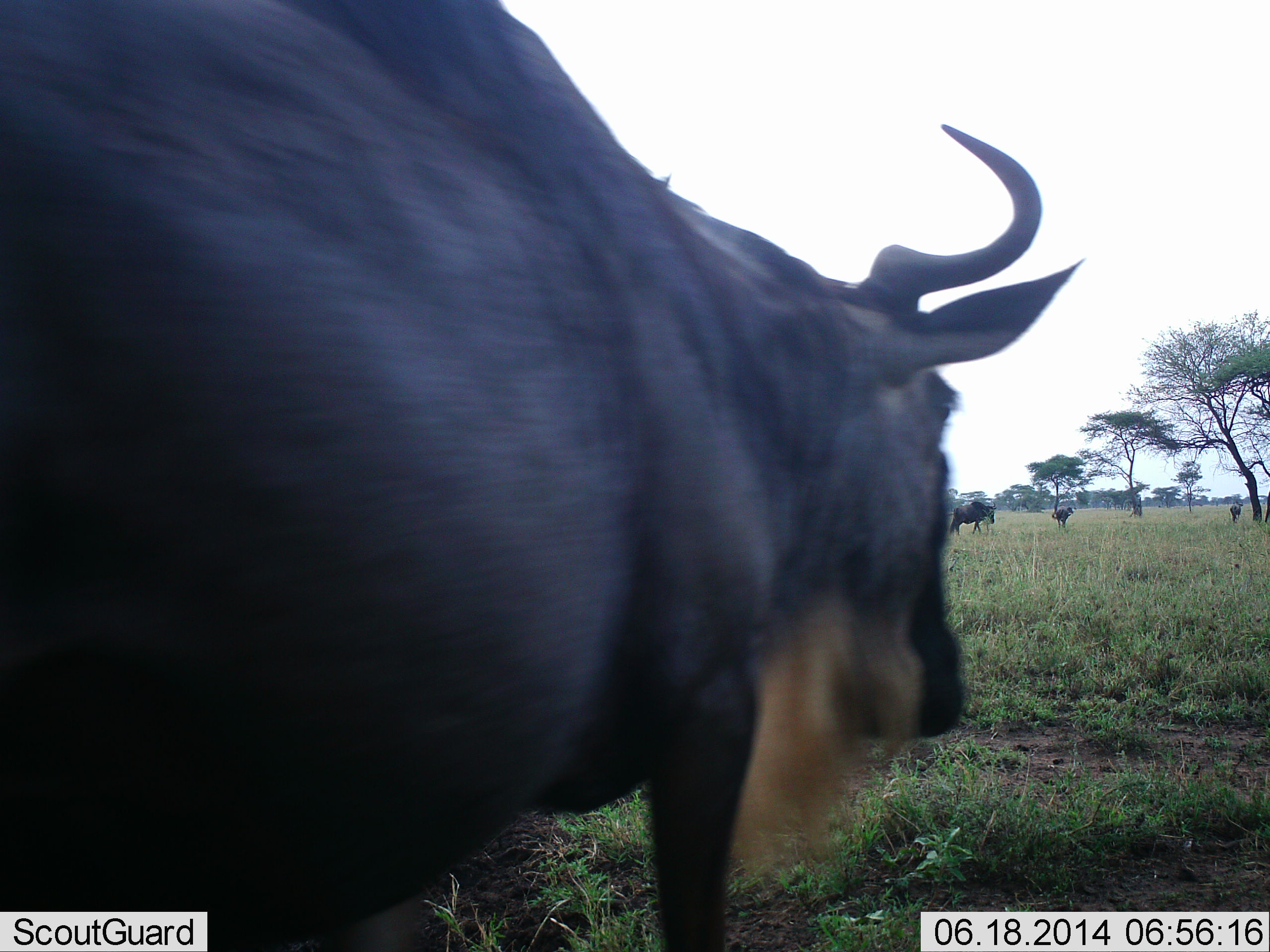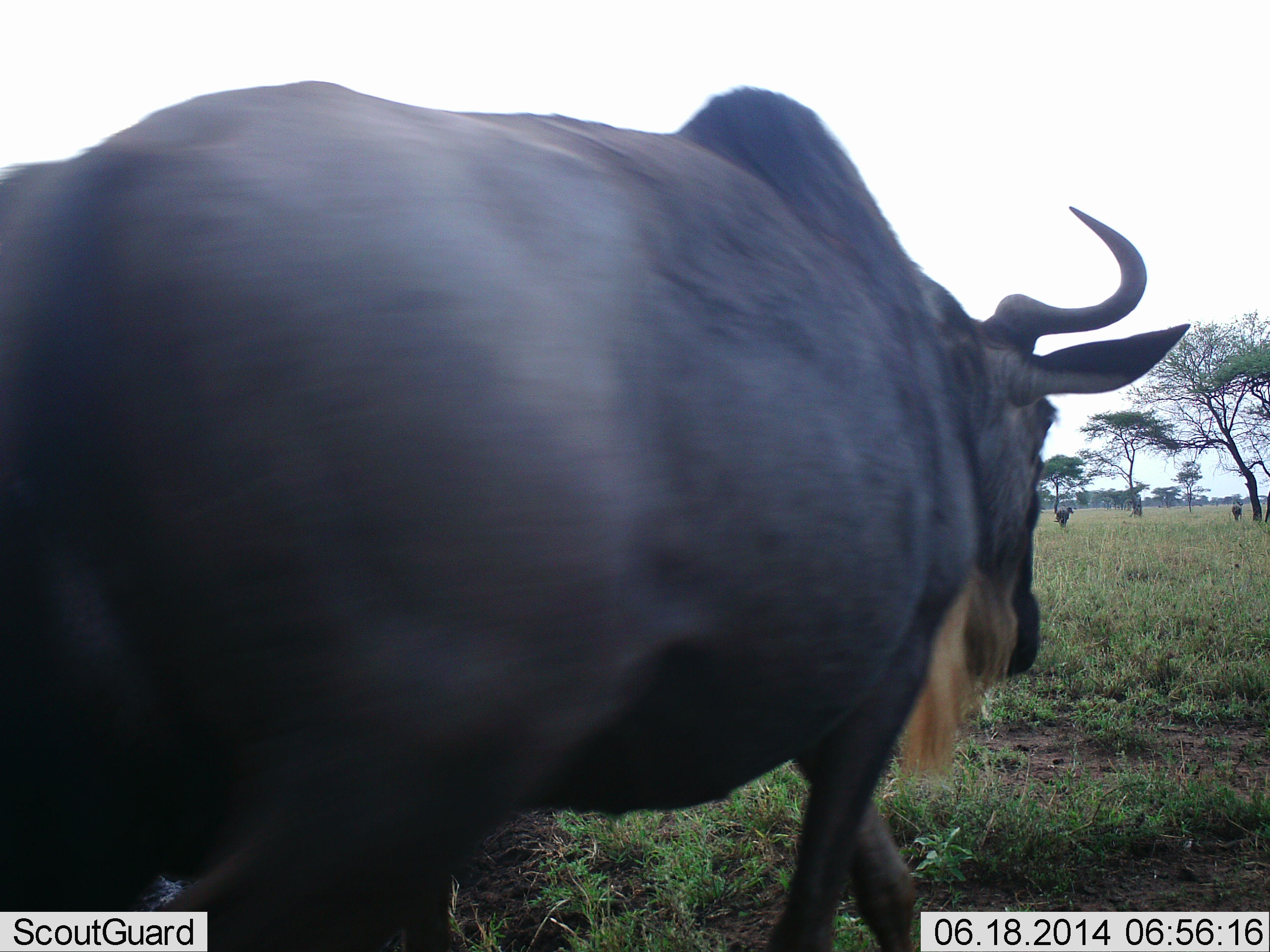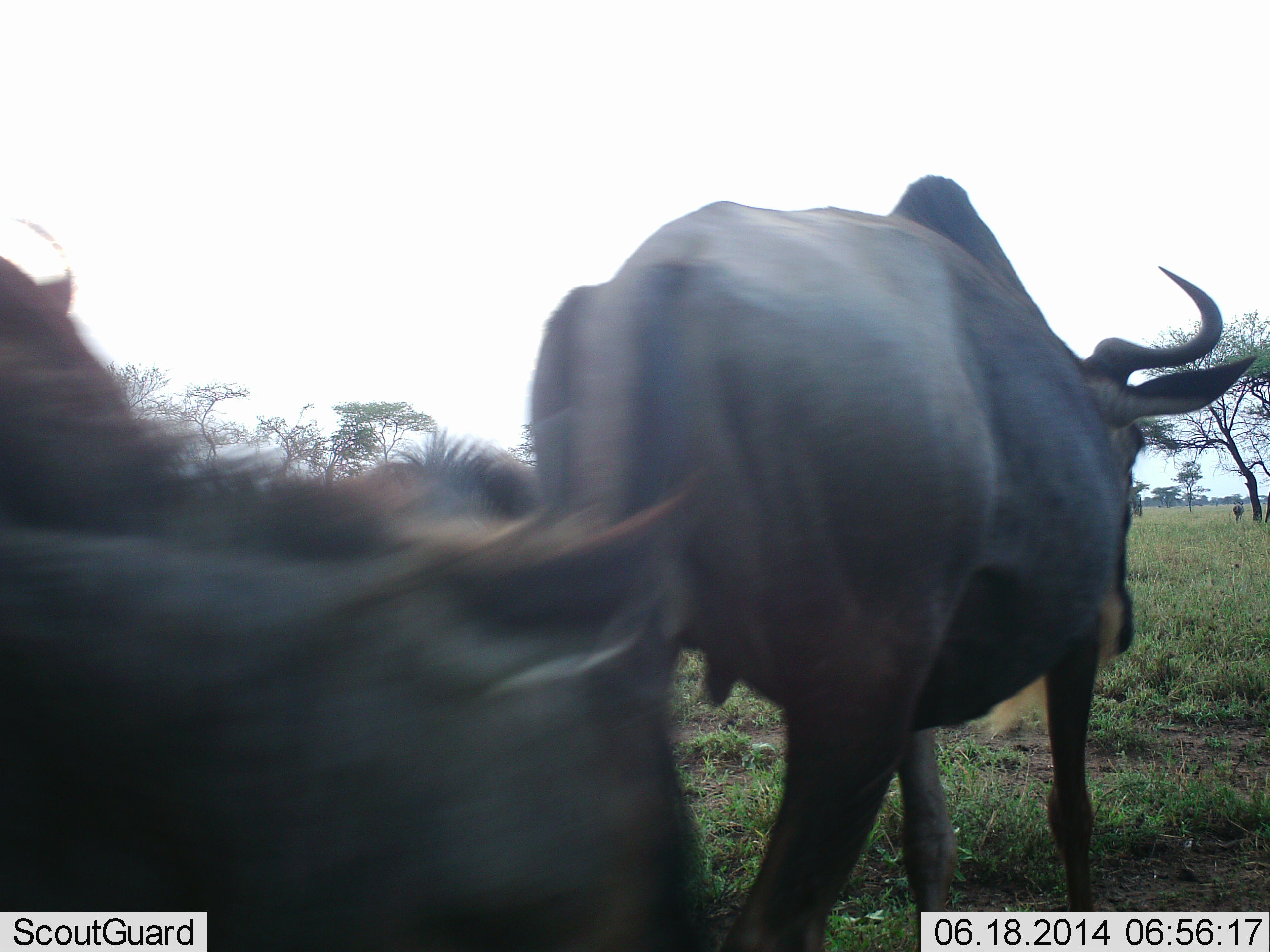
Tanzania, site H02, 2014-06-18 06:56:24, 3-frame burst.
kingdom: Animalia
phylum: Chordata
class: Mammalia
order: Artiodactyla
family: Bovidae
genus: Connochaetes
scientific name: Connochaetes taurinus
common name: blue wildebeest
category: wildebeest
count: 4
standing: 30%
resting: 0%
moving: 90%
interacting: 0%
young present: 40%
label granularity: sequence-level